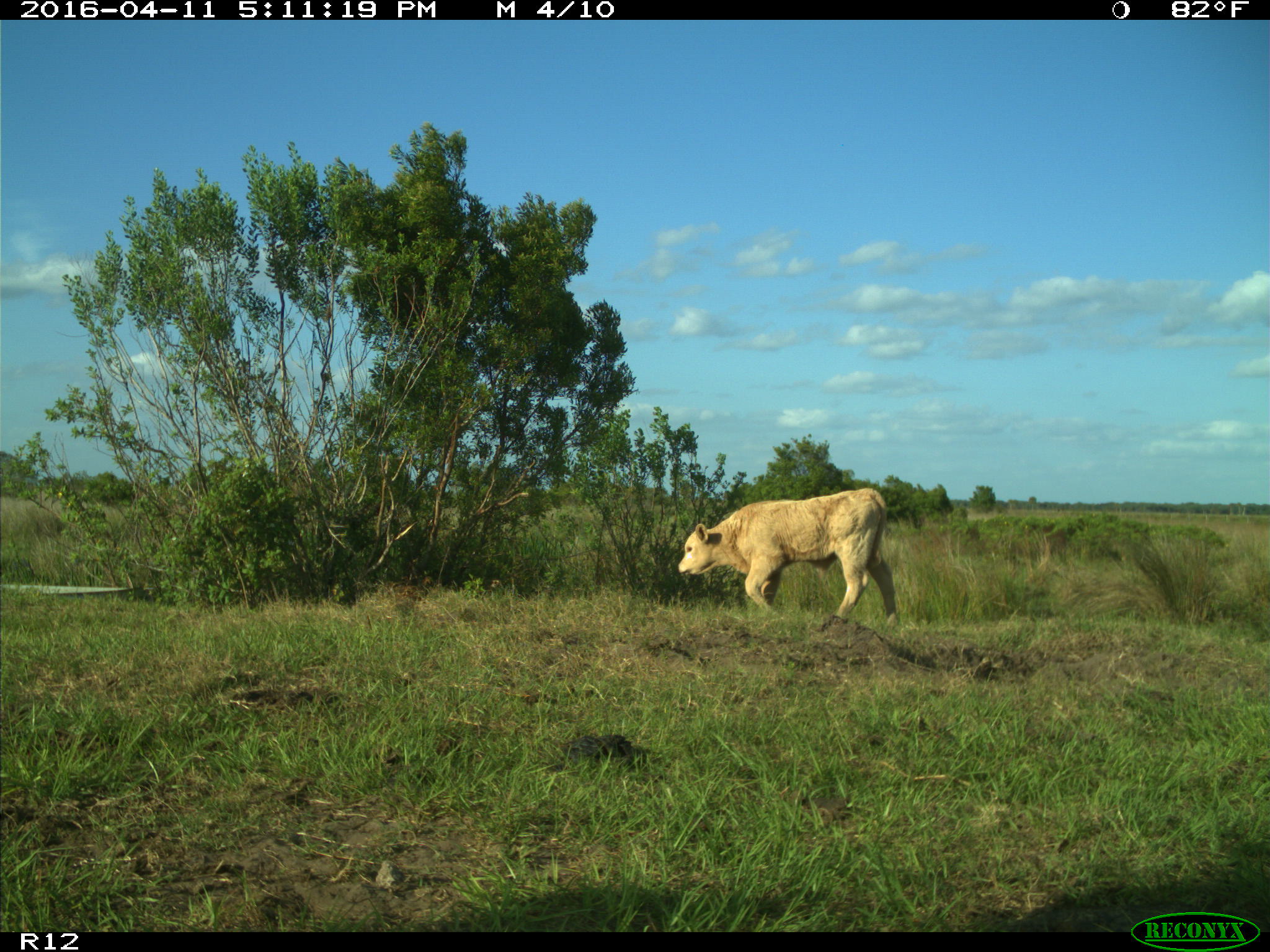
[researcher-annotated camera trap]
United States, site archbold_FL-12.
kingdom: Animalia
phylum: Chordata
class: Mammalia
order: Artiodactyla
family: Bovidae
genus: Bos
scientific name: Bos taurus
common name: domestic cow